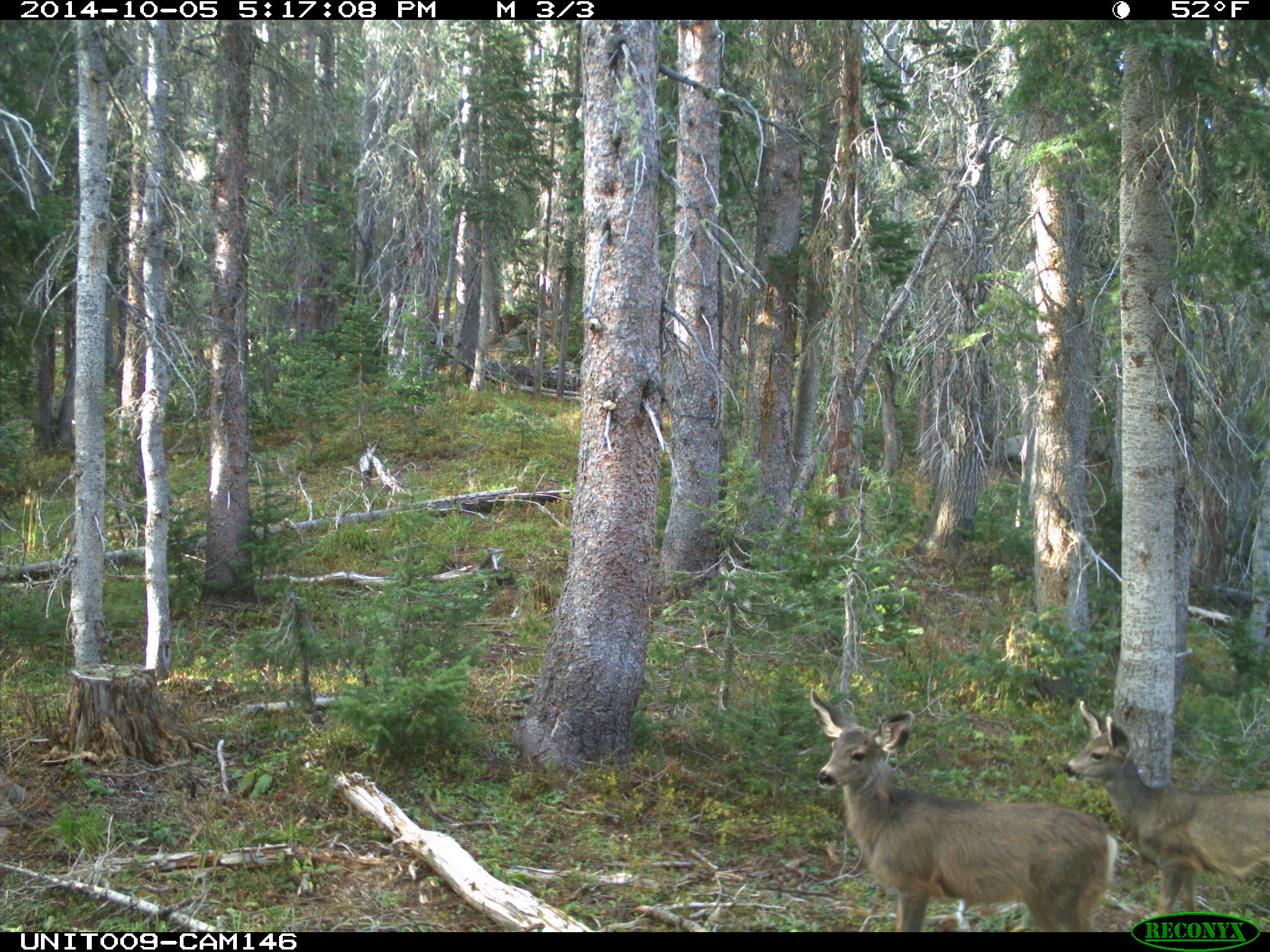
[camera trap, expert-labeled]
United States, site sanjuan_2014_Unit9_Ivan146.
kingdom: Animalia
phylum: Chordata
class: Mammalia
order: Artiodactyla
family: Cervidae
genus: Odocoileus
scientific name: Odocoileus hemionus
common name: mule deer